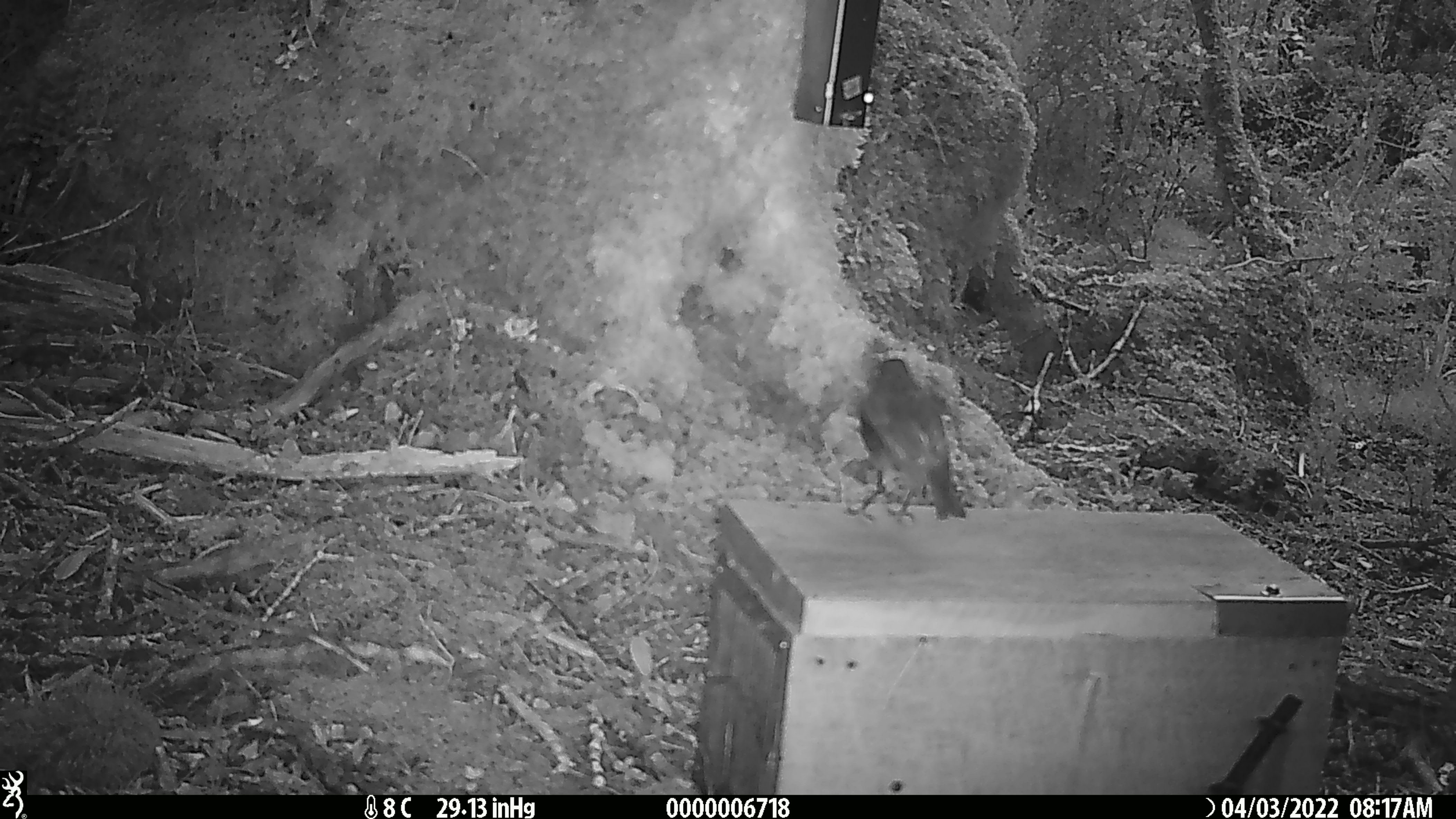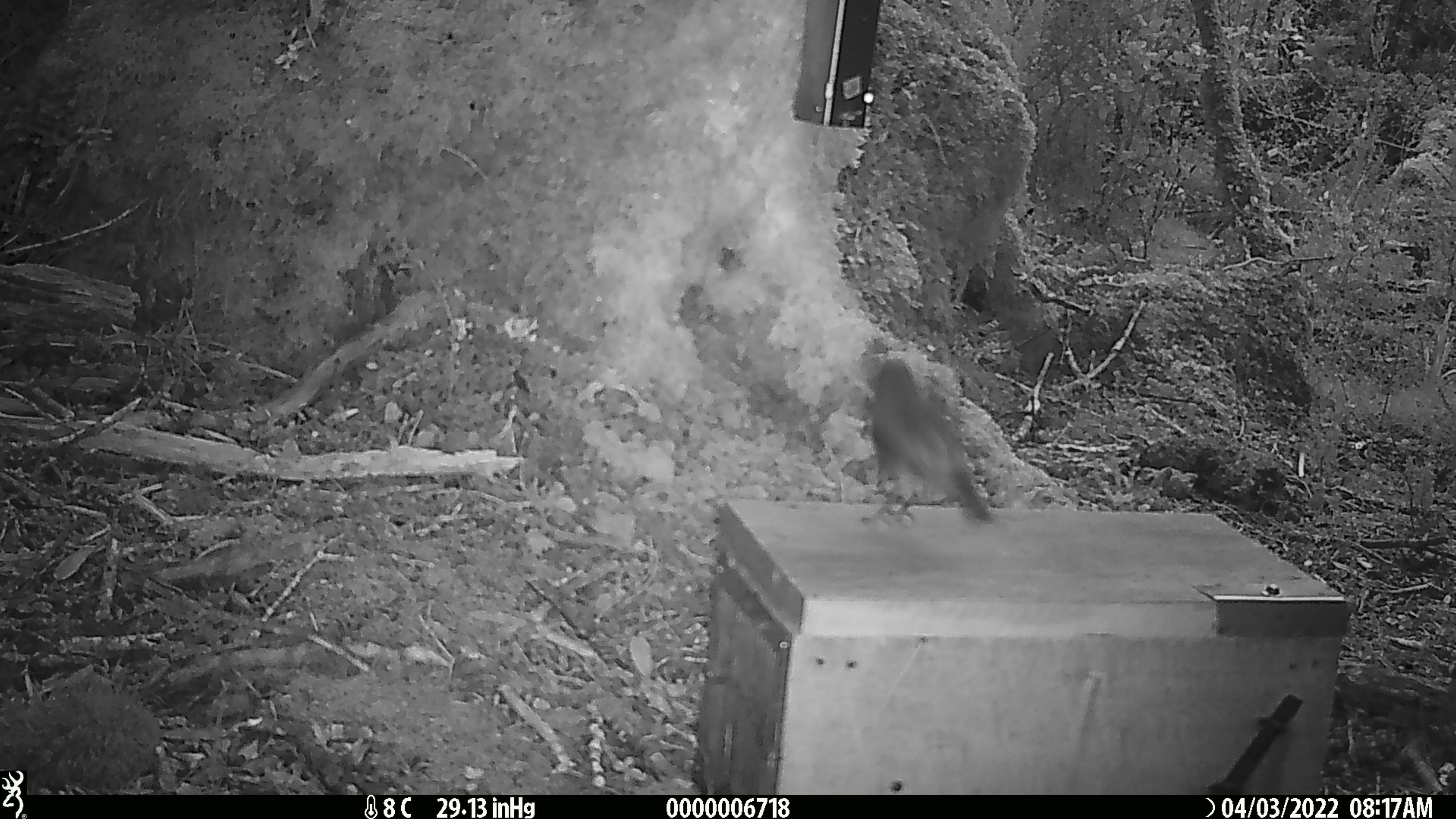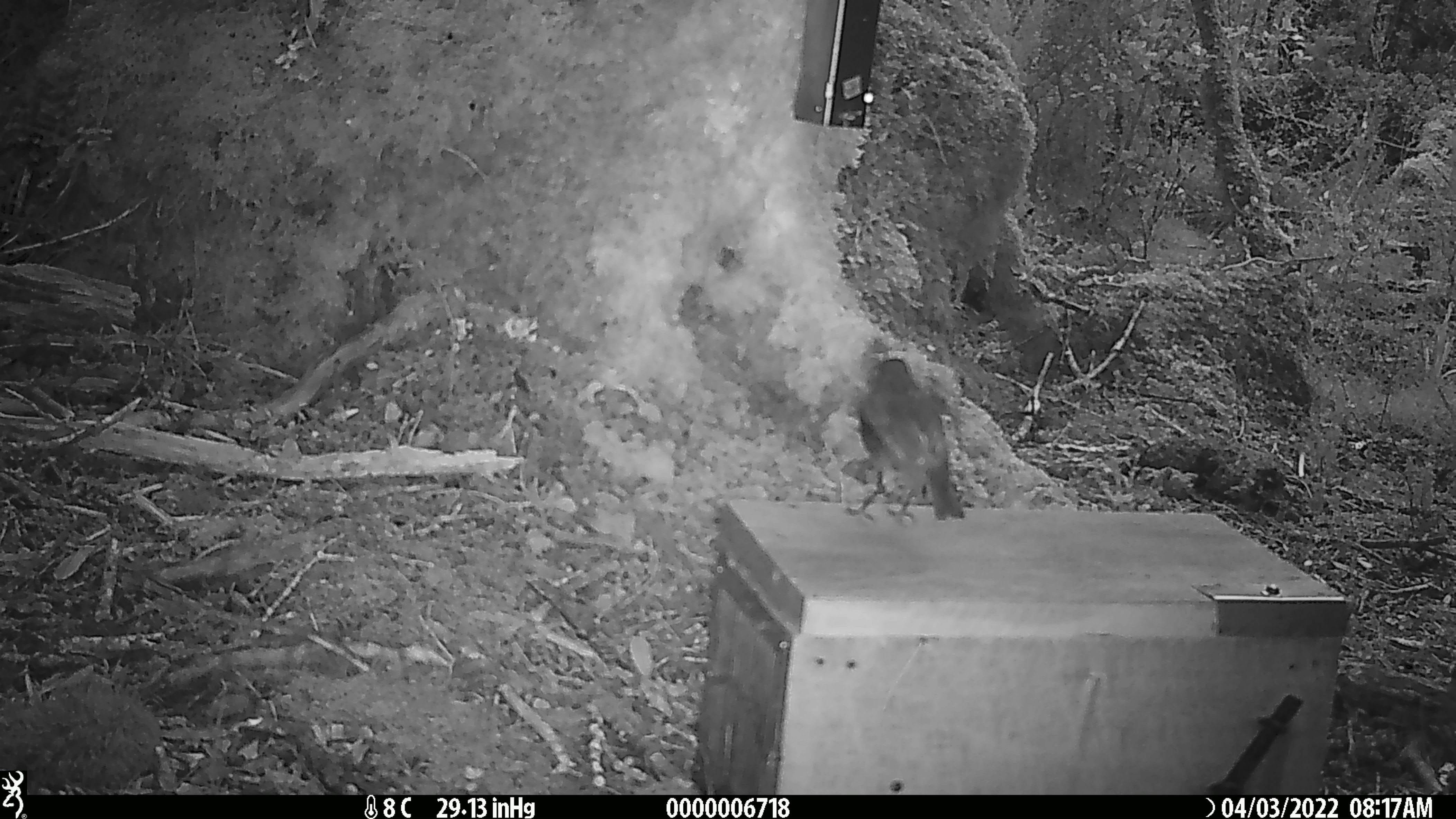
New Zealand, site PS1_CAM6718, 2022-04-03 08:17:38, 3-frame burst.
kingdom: Animalia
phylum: Chordata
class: Aves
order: Passeriformes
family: Petroicidae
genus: Petroica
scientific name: Petroica australis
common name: new zealand robin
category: robin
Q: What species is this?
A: Robin (new zealand robin) (Petroica australis).